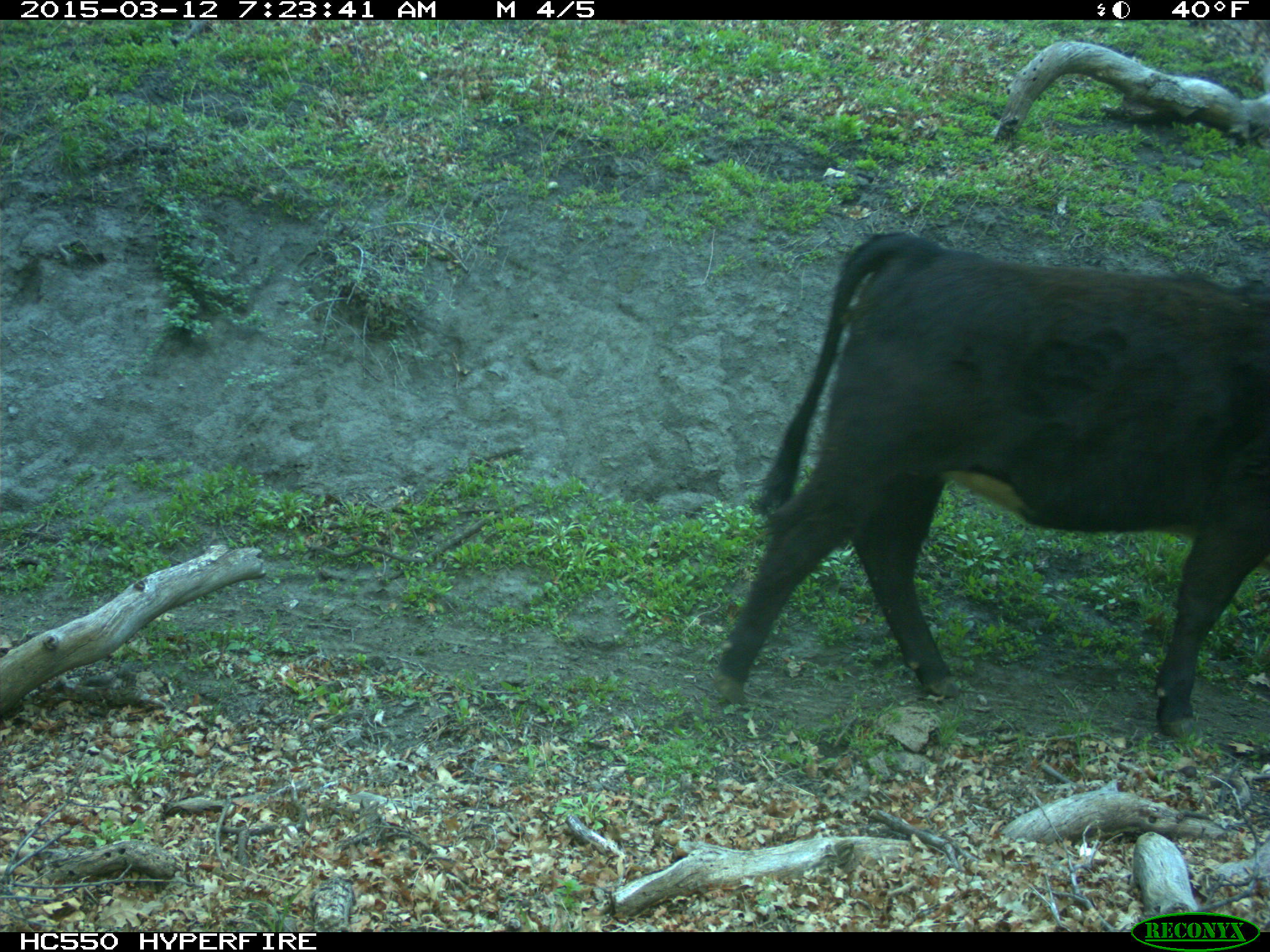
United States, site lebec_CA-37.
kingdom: Animalia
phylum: Chordata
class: Mammalia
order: Artiodactyla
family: Bovidae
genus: Bos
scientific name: Bos taurus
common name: domestic cow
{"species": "Bos taurus (domestic cow)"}